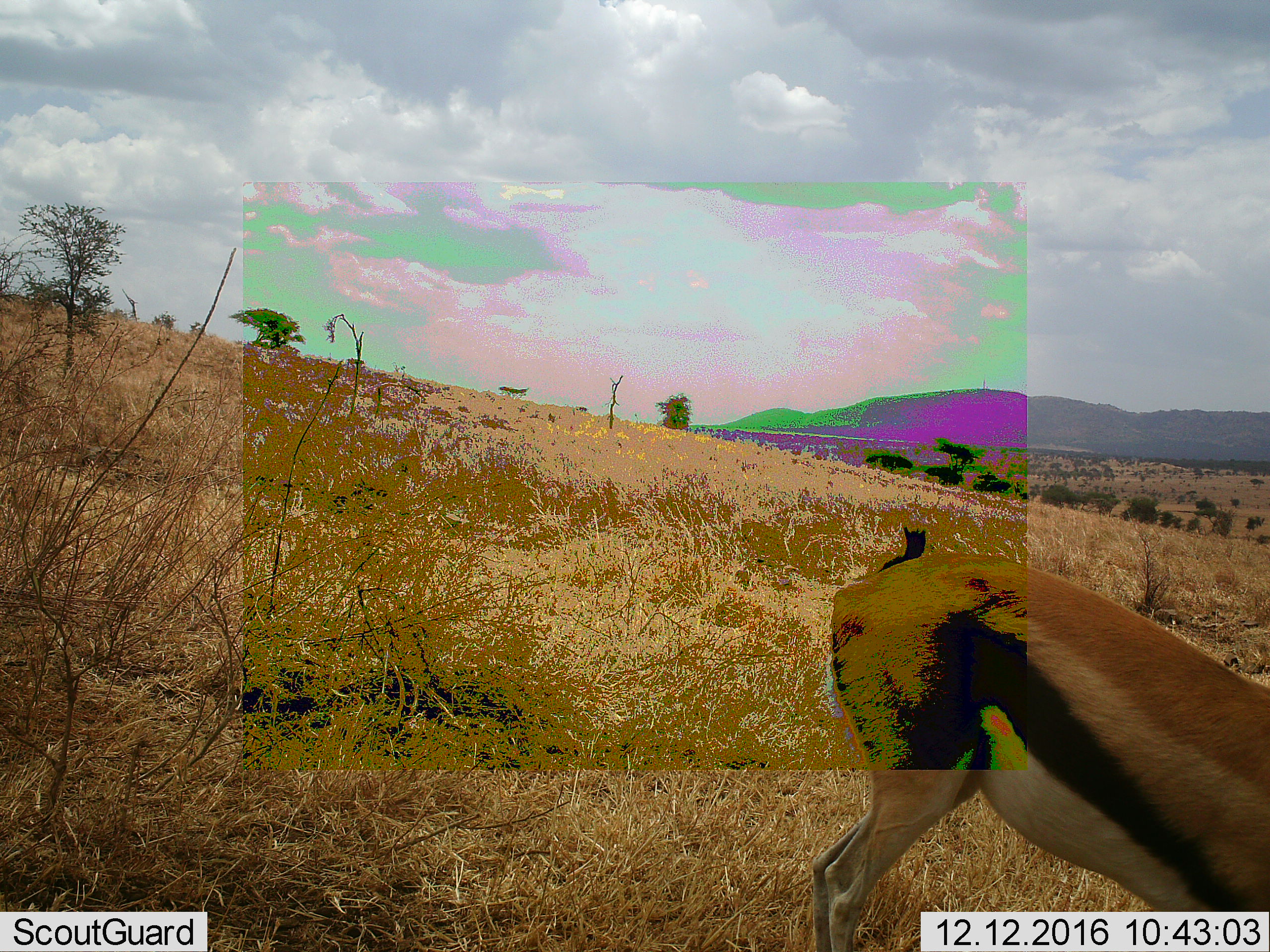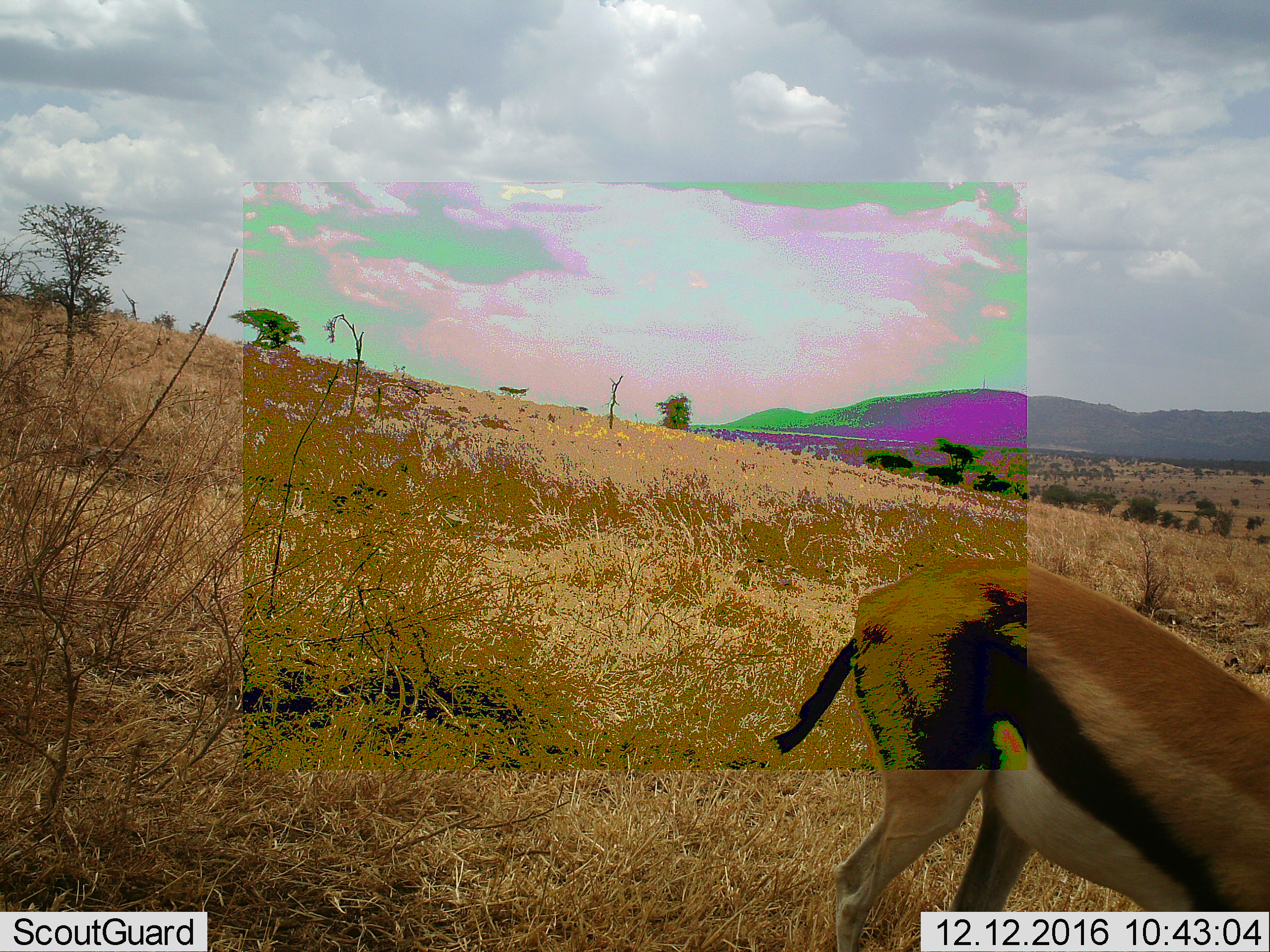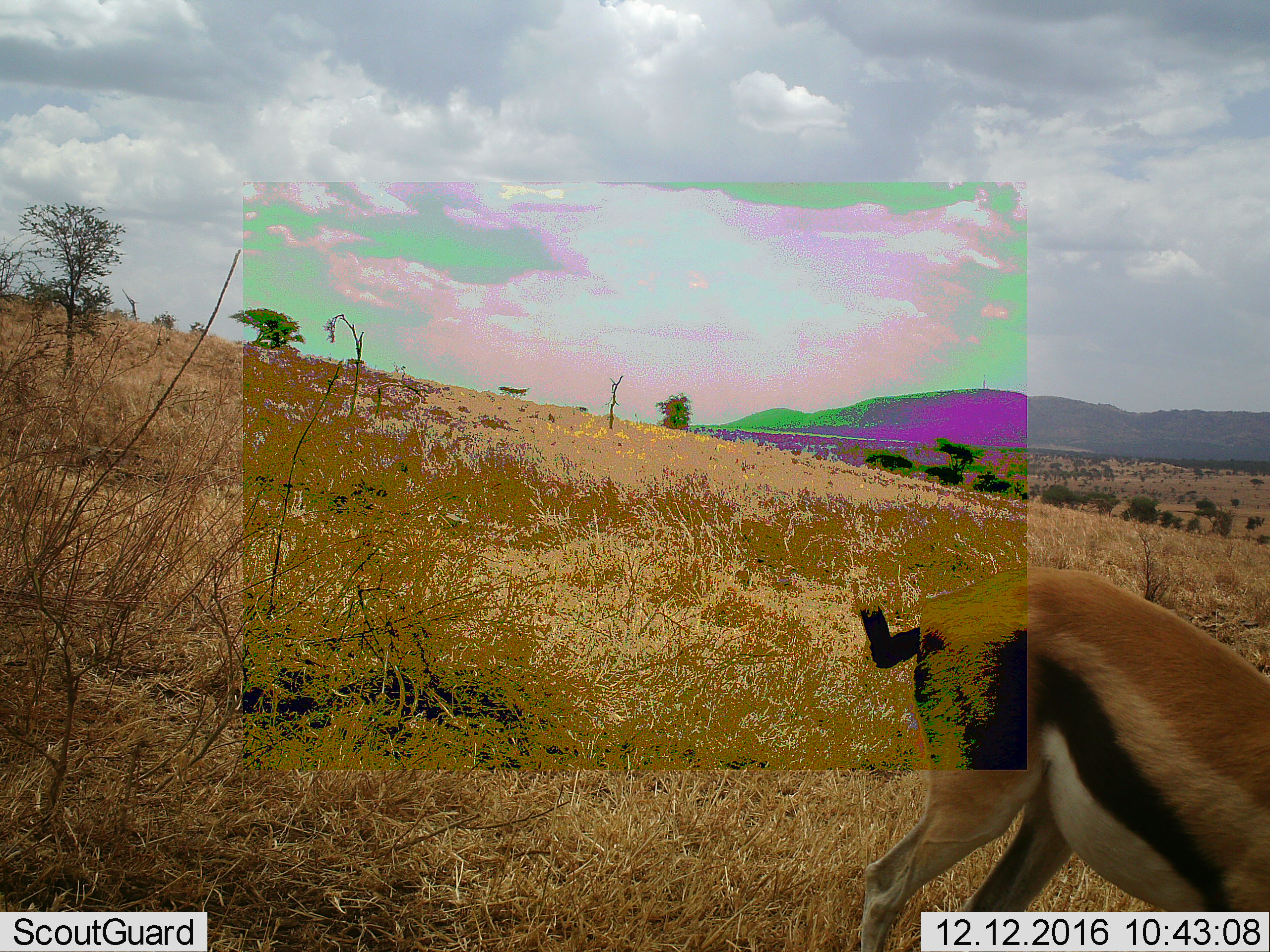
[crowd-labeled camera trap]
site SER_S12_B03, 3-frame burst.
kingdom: Animalia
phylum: Chordata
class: Mammalia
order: Artiodactyla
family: Bovidae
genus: Eudorcas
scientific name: Eudorcas thomsonii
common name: thomson's gazelle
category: gazellethomsons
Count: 1.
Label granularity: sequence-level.